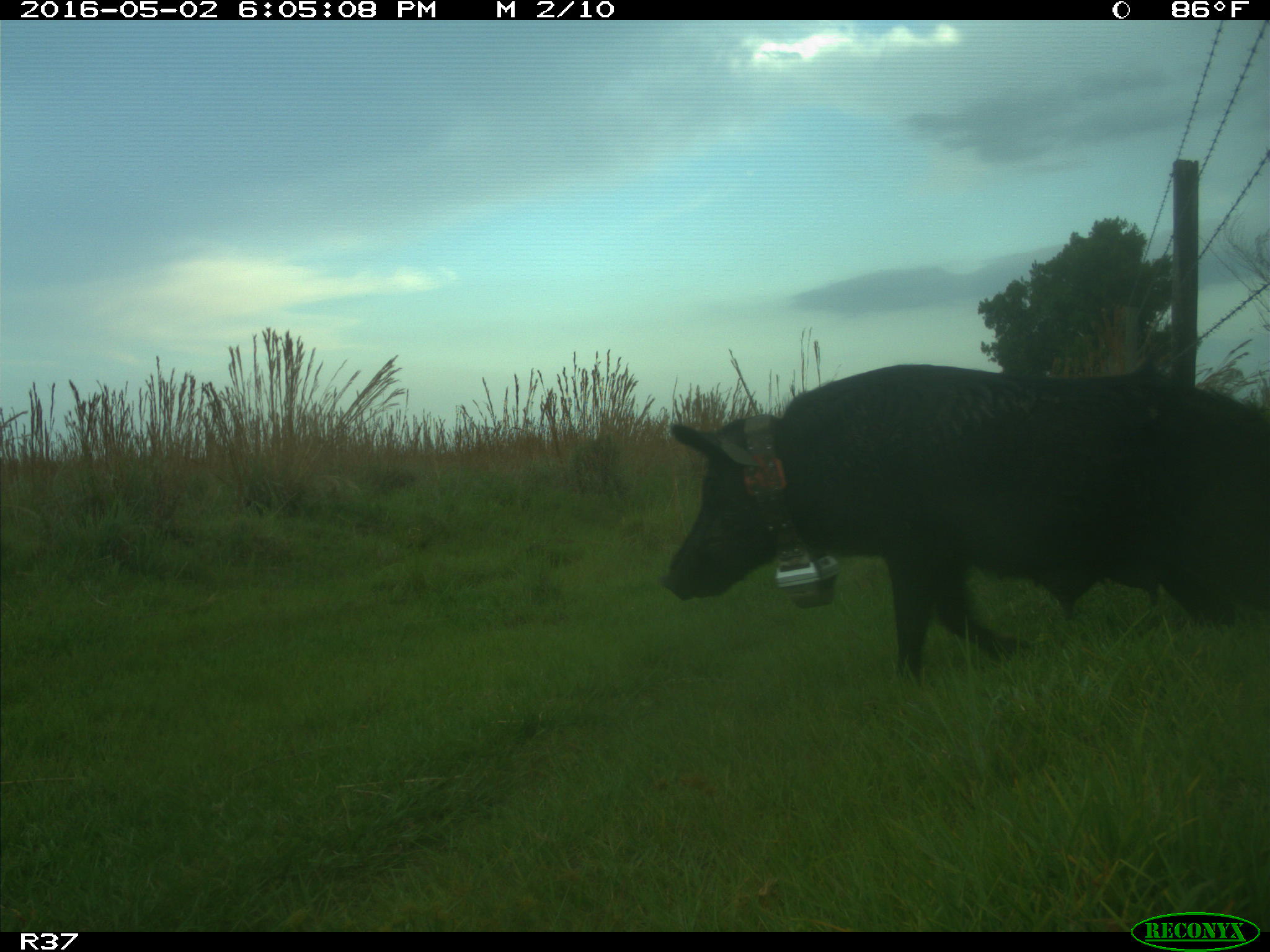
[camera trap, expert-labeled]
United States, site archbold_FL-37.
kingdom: Animalia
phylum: Chordata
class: Mammalia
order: Artiodactyla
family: Suidae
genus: Sus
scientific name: Sus scrofa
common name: wild boar